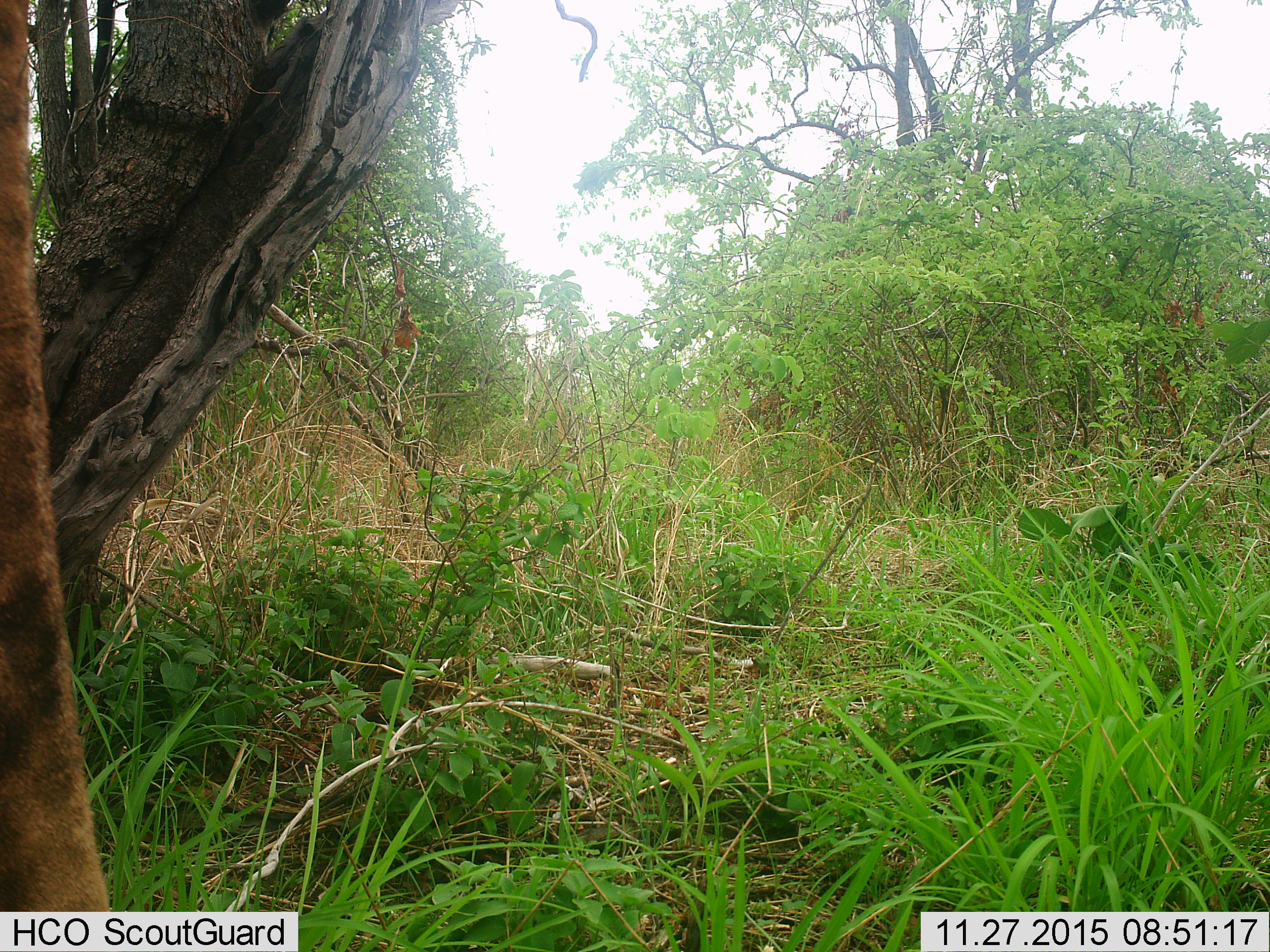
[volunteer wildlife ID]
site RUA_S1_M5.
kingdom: Animalia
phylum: Chordata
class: Mammalia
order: Artiodactyla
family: Giraffidae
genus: Giraffa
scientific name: Giraffa camelopardalis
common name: giraffe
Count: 1.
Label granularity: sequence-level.